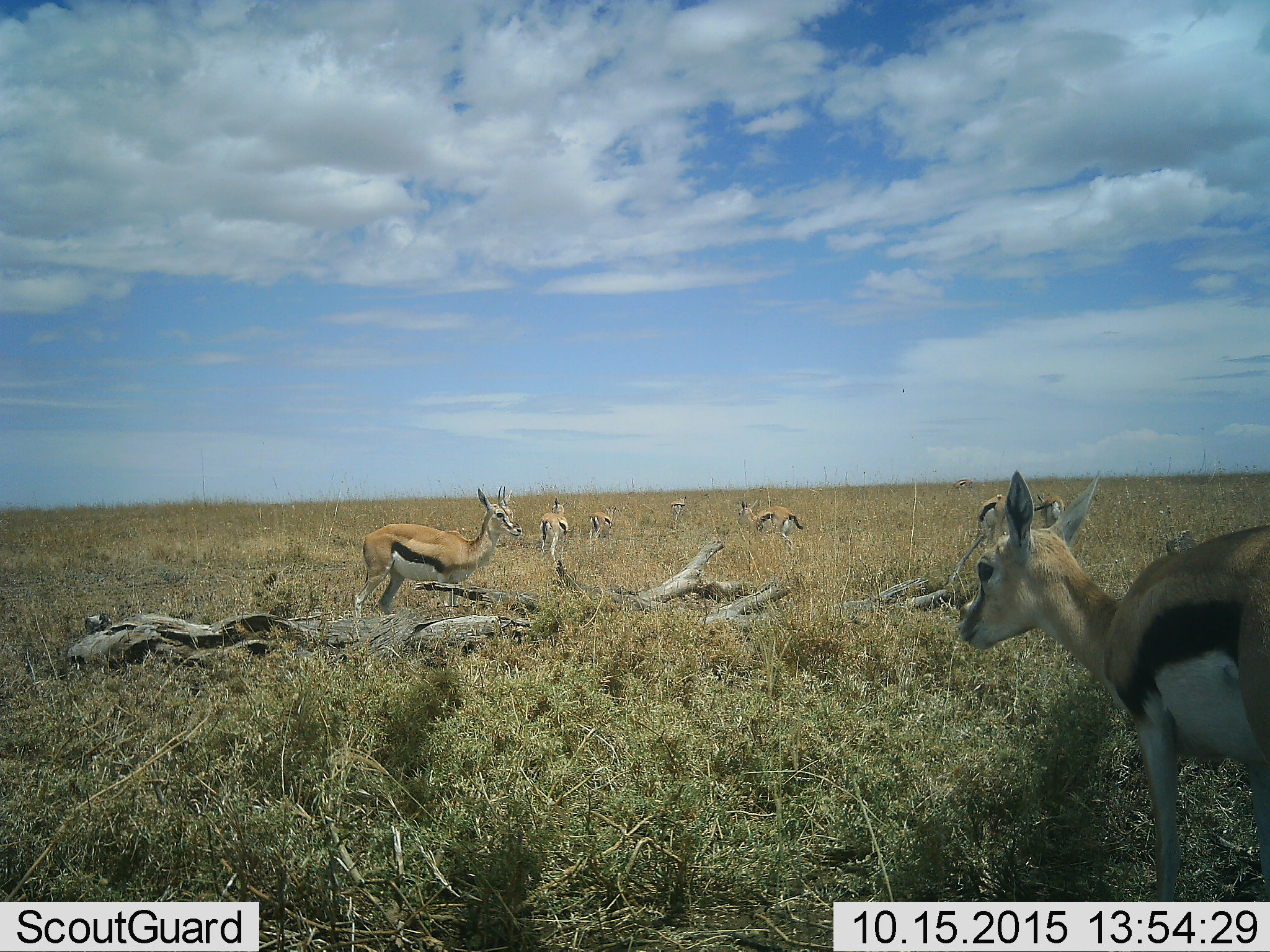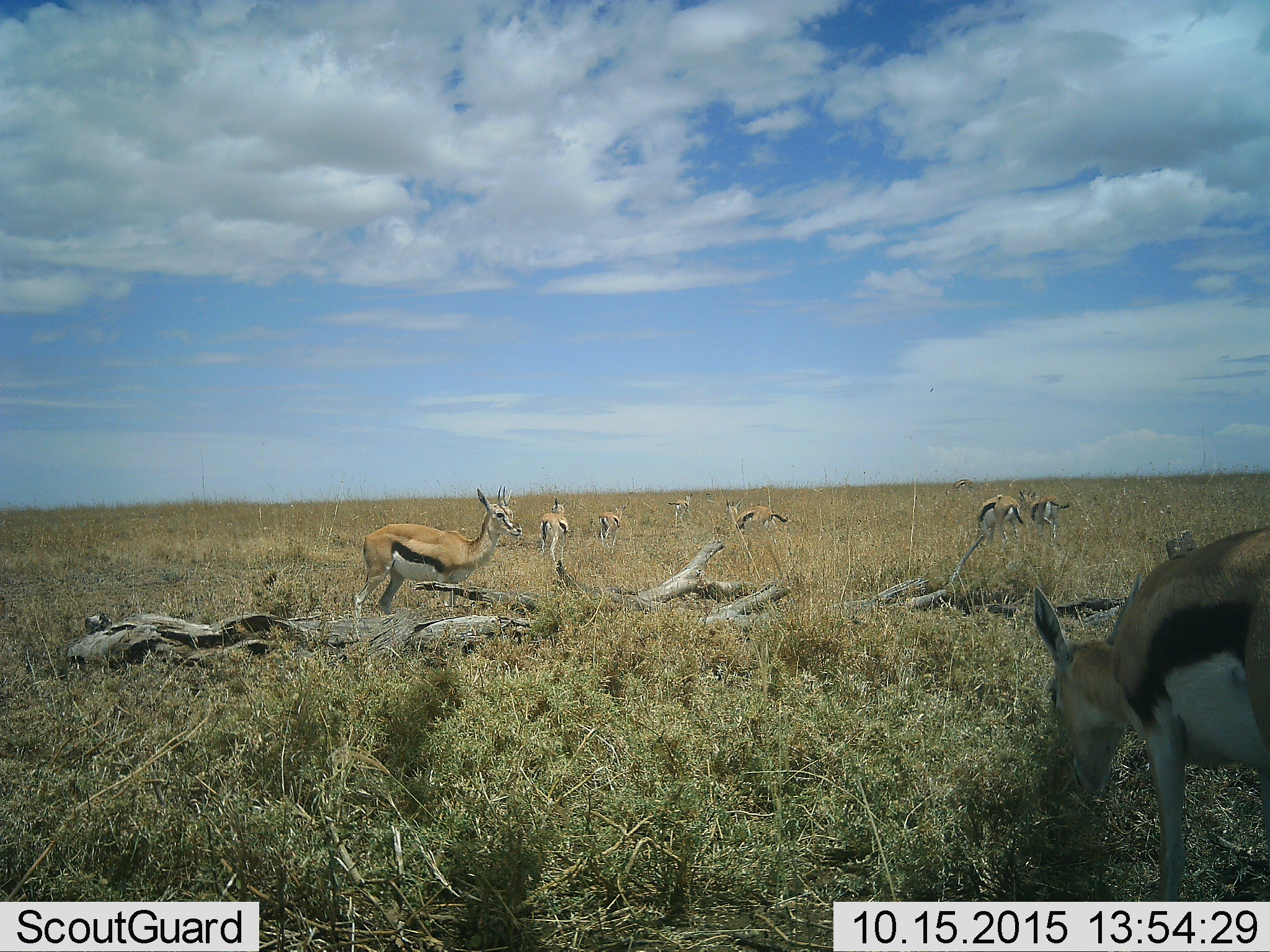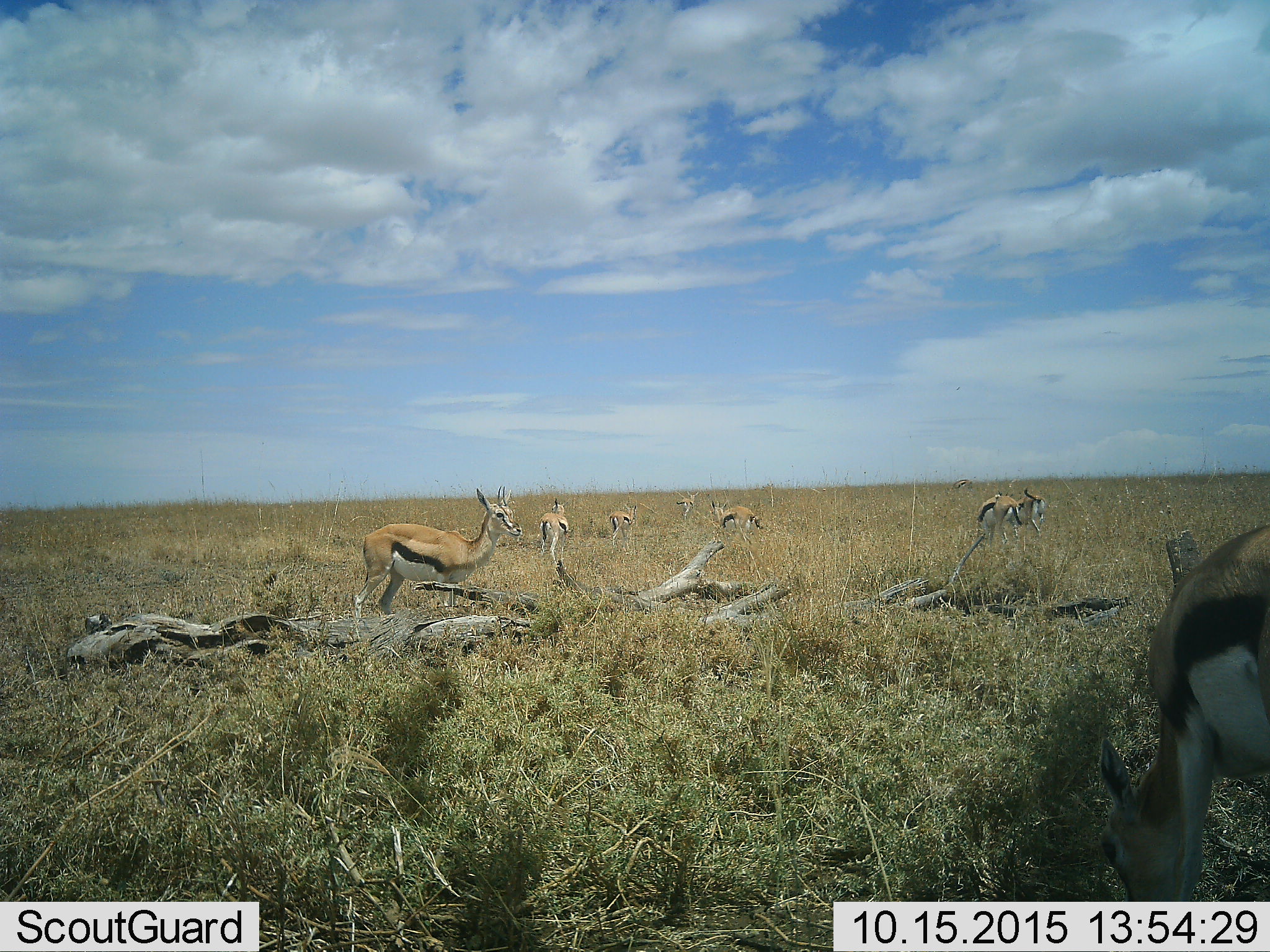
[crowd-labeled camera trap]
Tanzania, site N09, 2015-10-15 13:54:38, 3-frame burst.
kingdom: Animalia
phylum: Chordata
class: Mammalia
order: Artiodactyla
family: Bovidae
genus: Eudorcas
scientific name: Eudorcas thomsonii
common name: thomson's gazelle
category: gazellethomsons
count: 10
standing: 100%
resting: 25%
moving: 25%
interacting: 12%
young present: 25%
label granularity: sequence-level